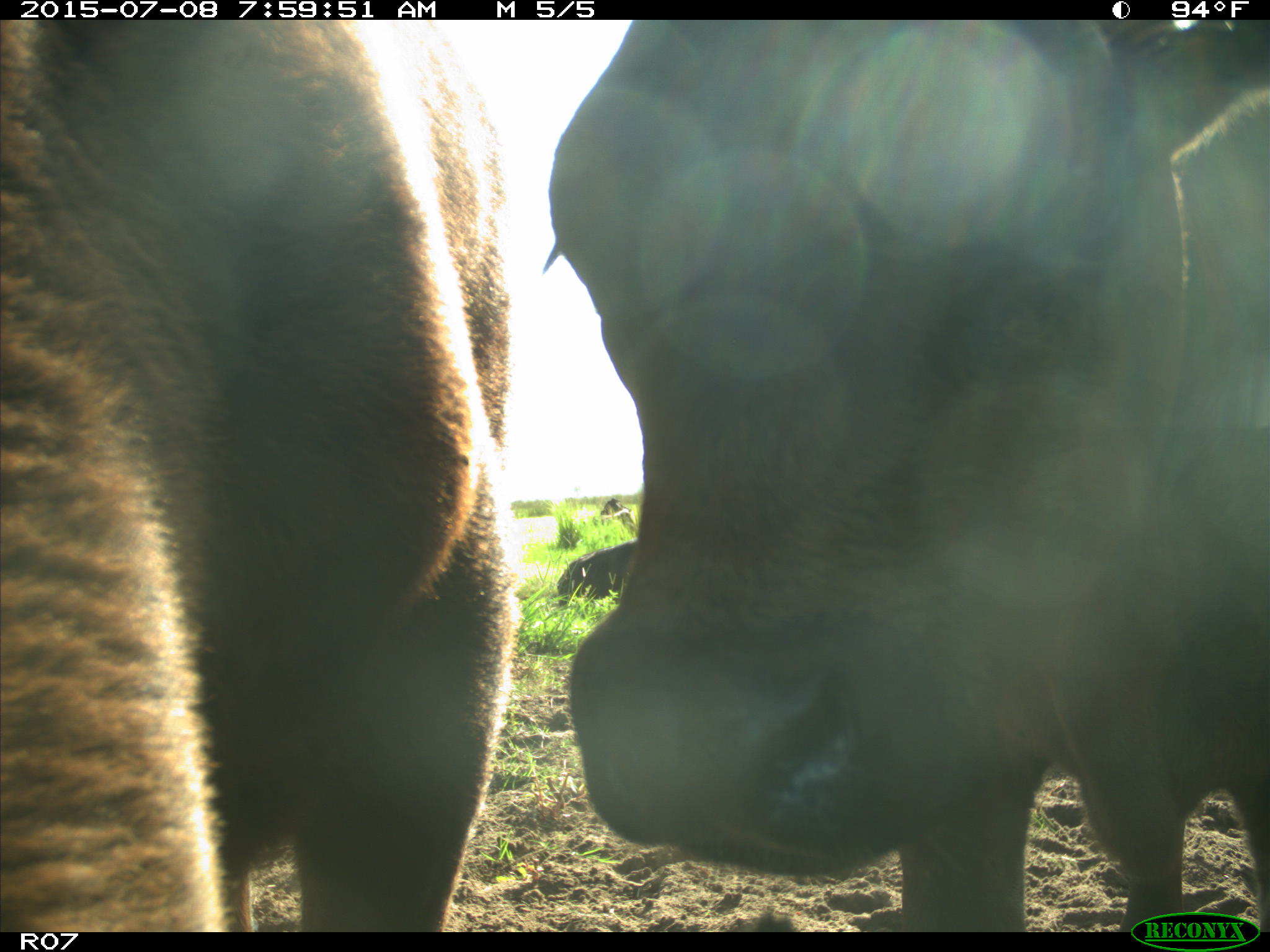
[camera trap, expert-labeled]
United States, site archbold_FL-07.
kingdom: Animalia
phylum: Chordata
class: Mammalia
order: Artiodactyla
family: Bovidae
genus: Bos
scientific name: Bos taurus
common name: domestic cow